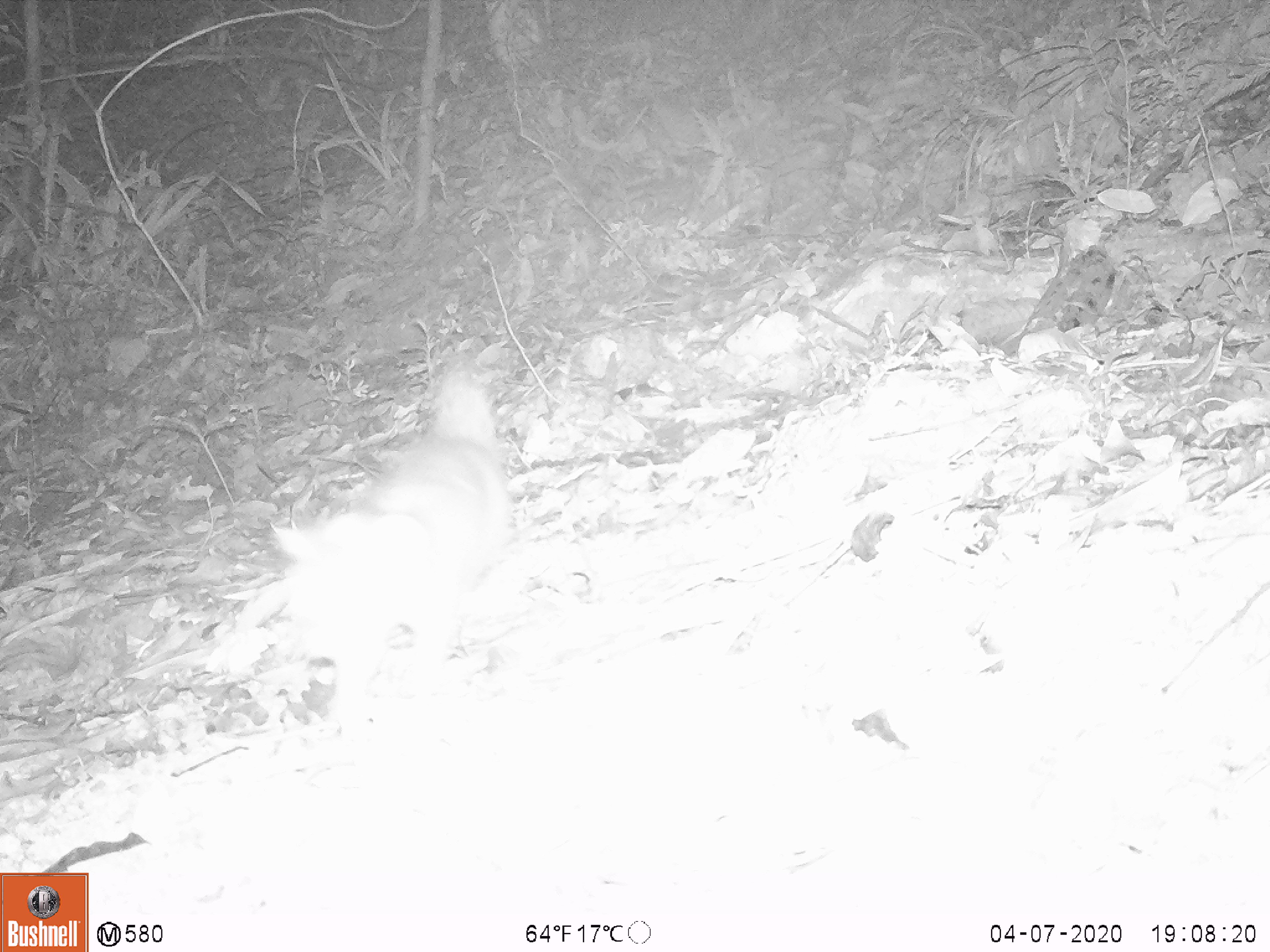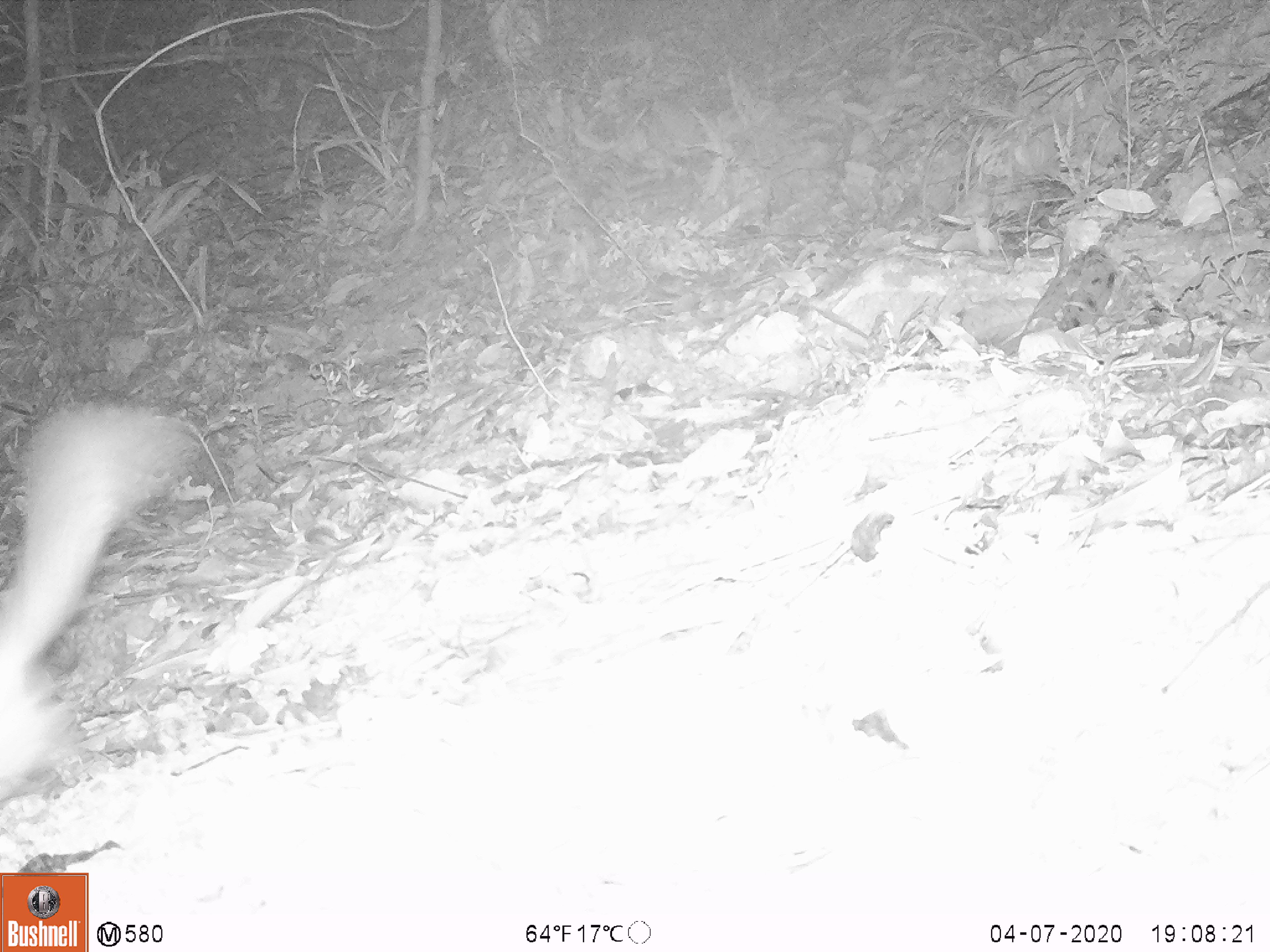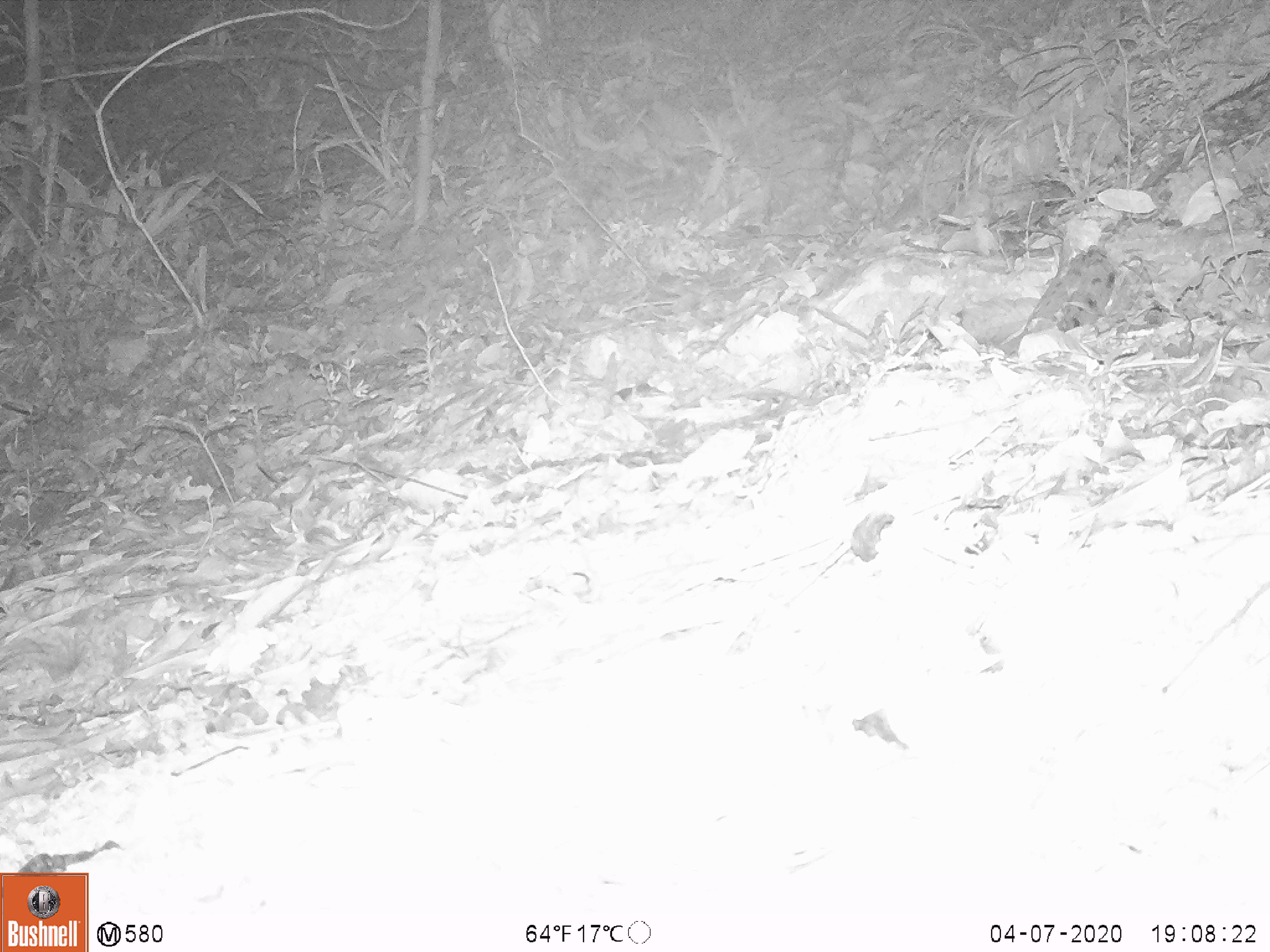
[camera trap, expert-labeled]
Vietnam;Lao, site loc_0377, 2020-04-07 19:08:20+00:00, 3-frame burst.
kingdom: Animalia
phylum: Chordata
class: Mammalia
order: Carnivora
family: Mustelidae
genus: Melogale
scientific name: Melogale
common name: ferret badger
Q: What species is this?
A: Ferret badger (Melogale).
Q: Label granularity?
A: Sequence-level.